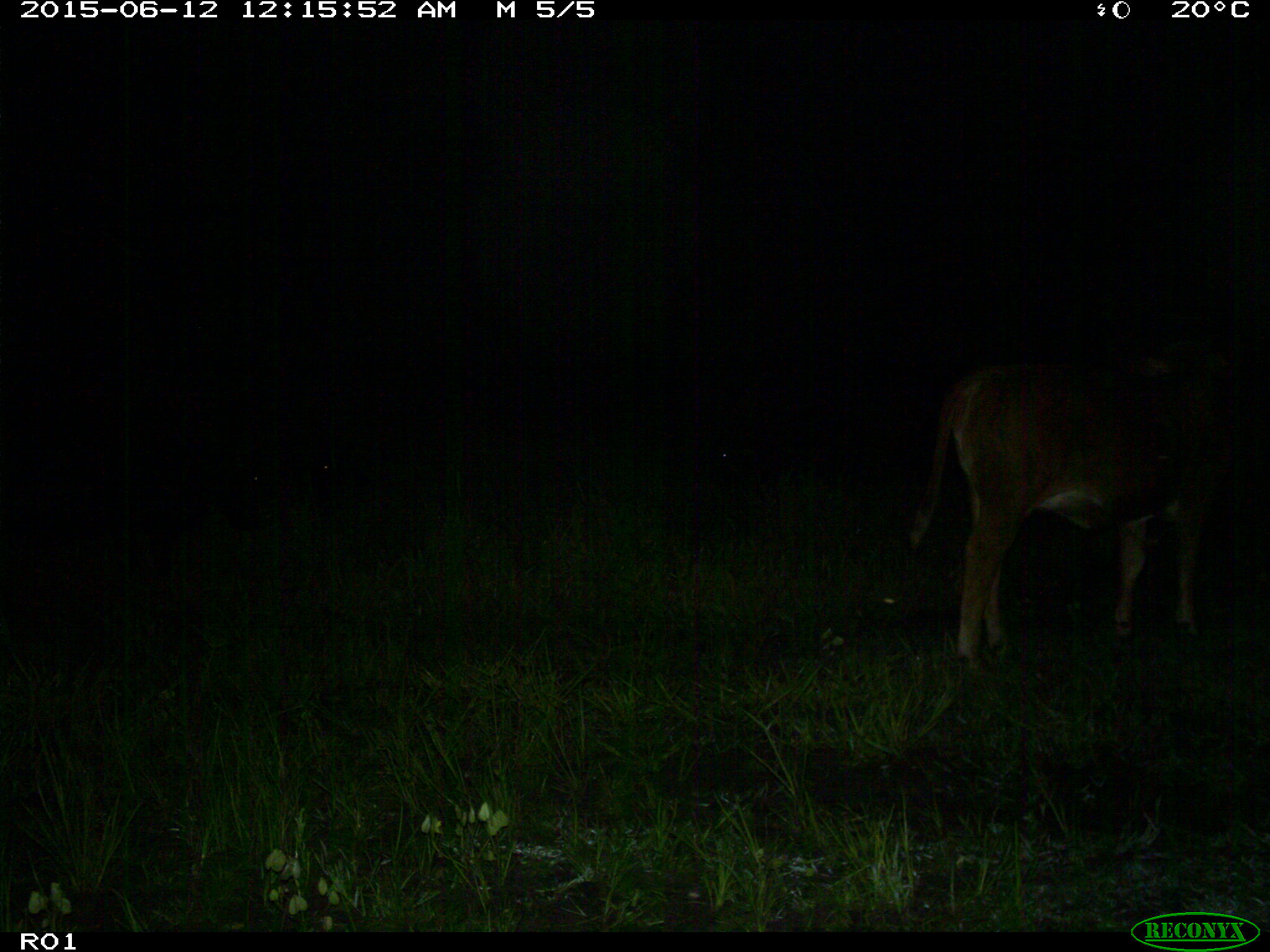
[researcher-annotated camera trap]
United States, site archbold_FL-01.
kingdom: Animalia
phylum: Chordata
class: Mammalia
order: Artiodactyla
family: Bovidae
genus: Bos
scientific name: Bos taurus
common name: domestic cow